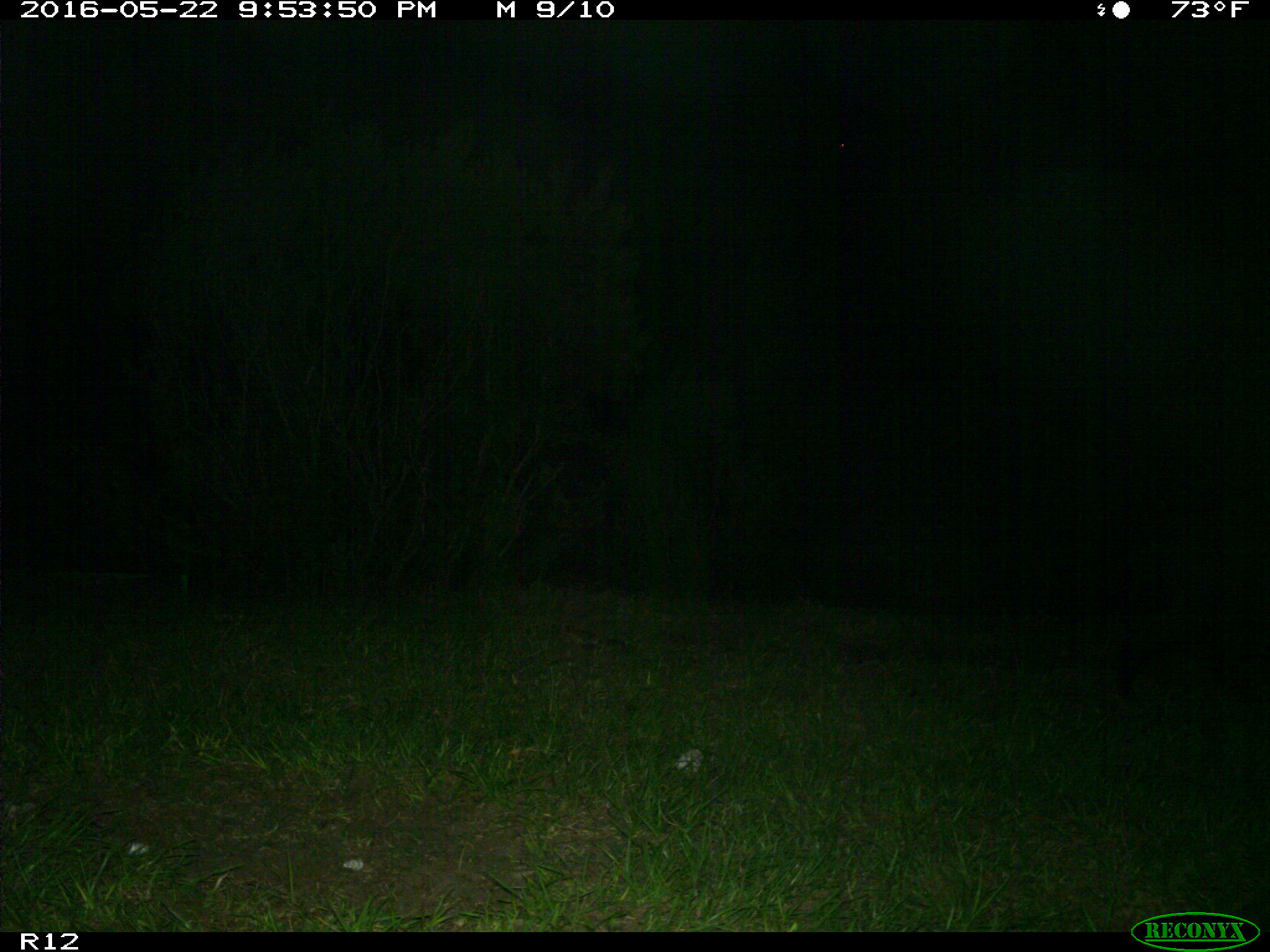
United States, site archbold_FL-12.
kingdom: Animalia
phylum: Chordata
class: Mammalia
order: Artiodactyla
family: Suidae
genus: Sus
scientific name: Sus scrofa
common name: wild boar